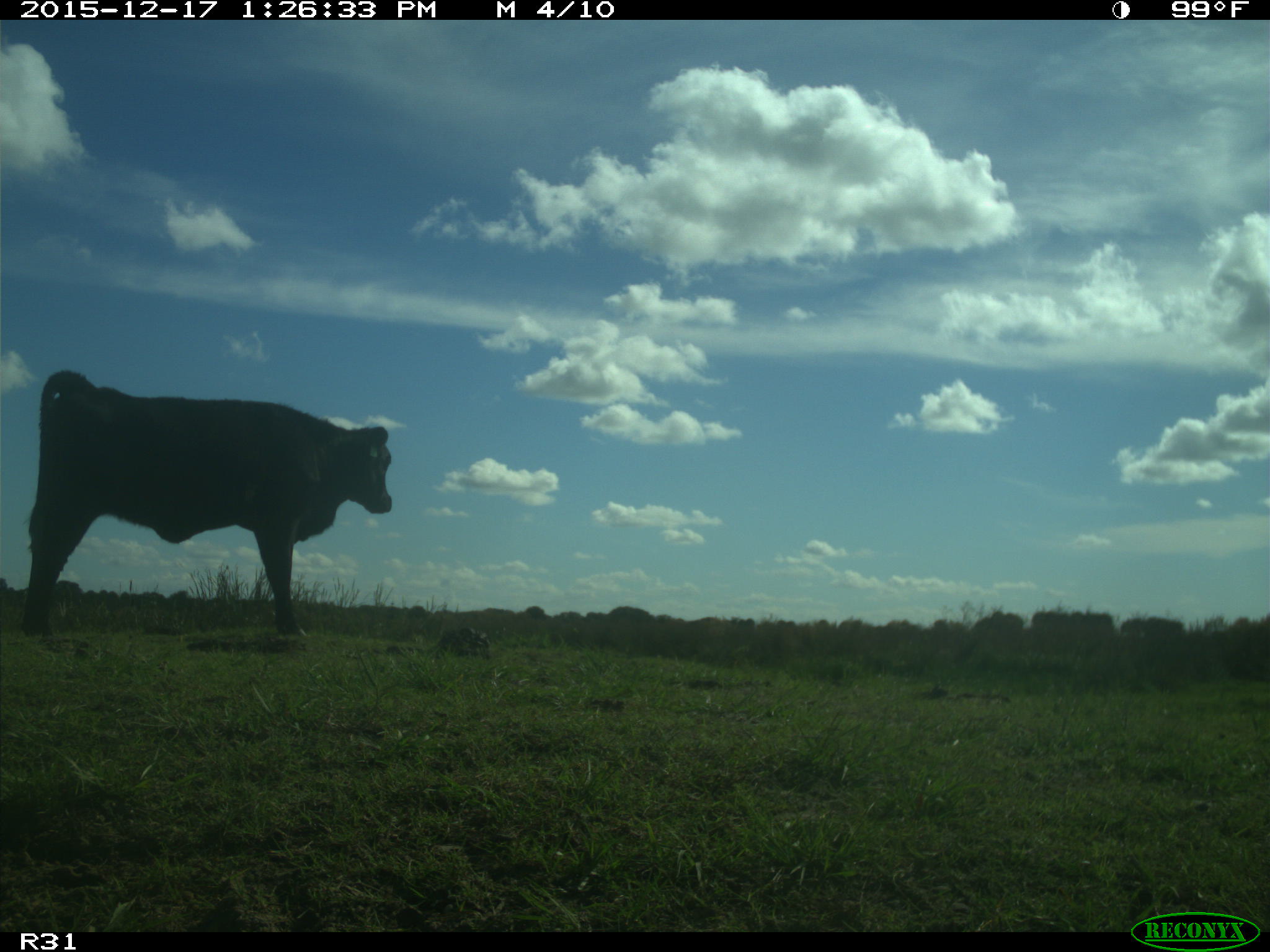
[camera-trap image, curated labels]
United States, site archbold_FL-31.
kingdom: Animalia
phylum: Chordata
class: Mammalia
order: Artiodactyla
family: Bovidae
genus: Bos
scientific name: Bos taurus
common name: domestic cow